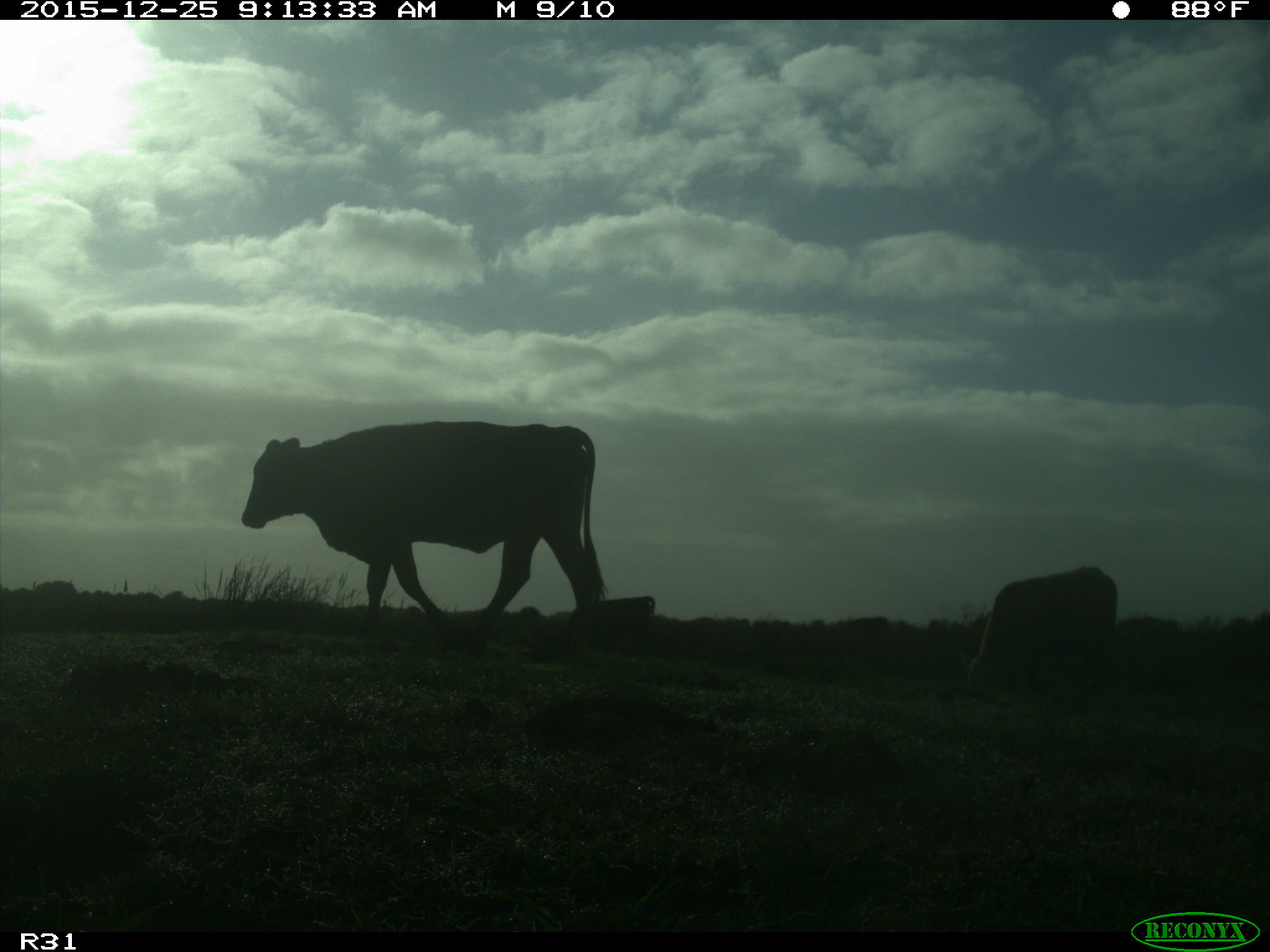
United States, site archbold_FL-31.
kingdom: Animalia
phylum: Chordata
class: Mammalia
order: Artiodactyla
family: Bovidae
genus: Bos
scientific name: Bos taurus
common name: domestic cow